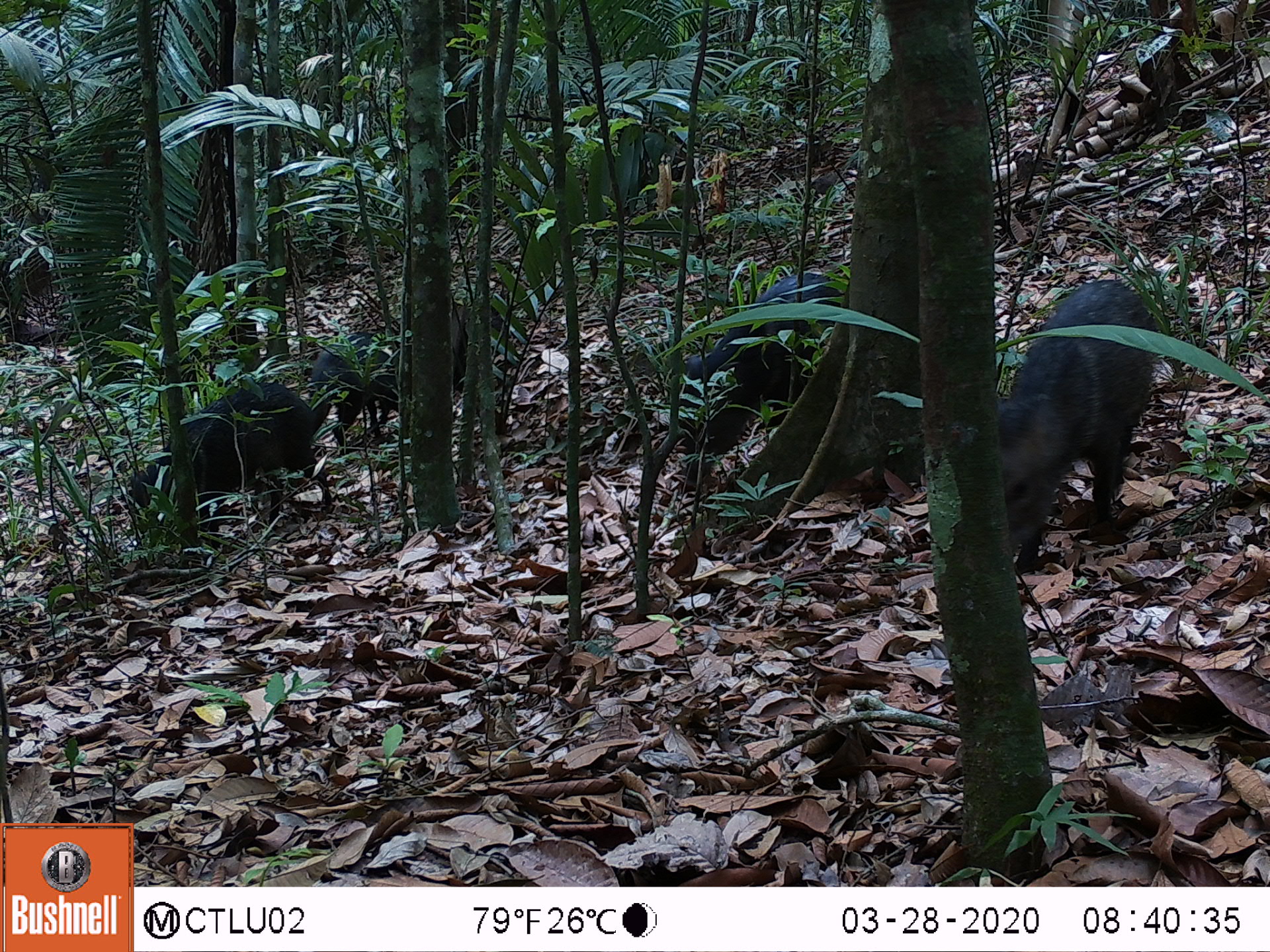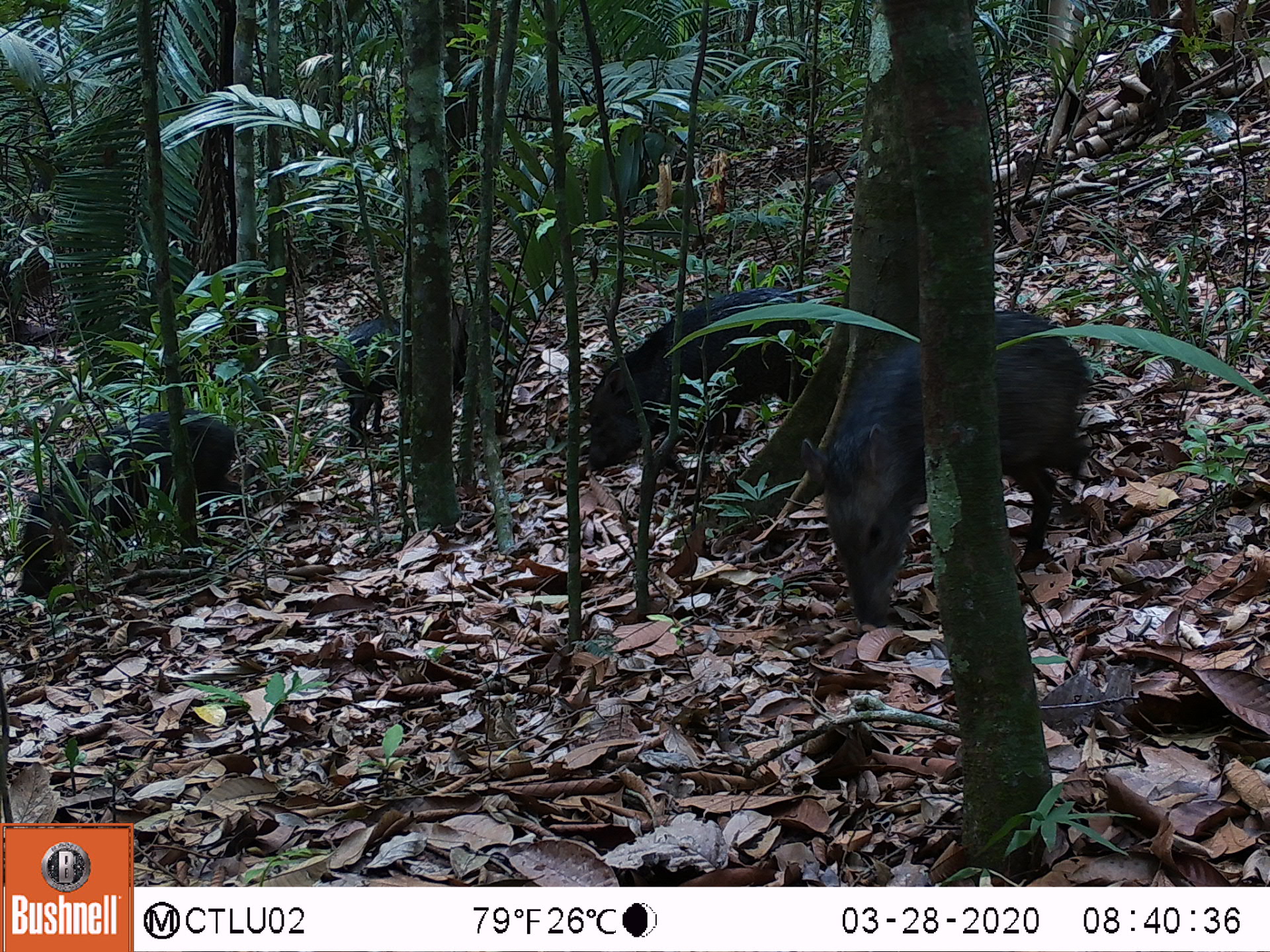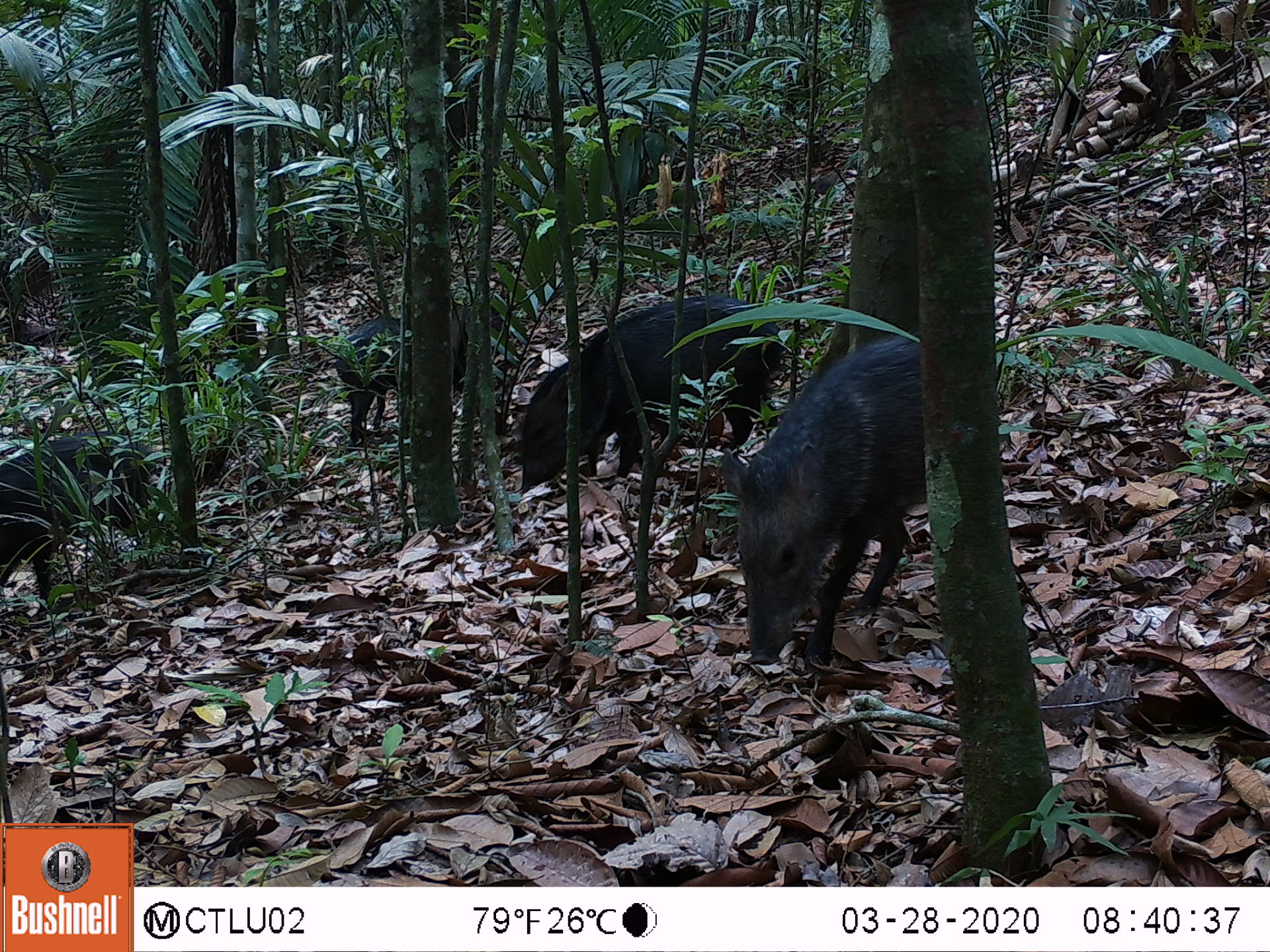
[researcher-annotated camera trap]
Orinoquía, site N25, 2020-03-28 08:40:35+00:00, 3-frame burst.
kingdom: Animalia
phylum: Chordata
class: Mammalia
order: Artiodactyla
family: Tayassuidae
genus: Pecari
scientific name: Pecari tajacu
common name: collared peccary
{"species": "collared peccary (Pecari tajacu)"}